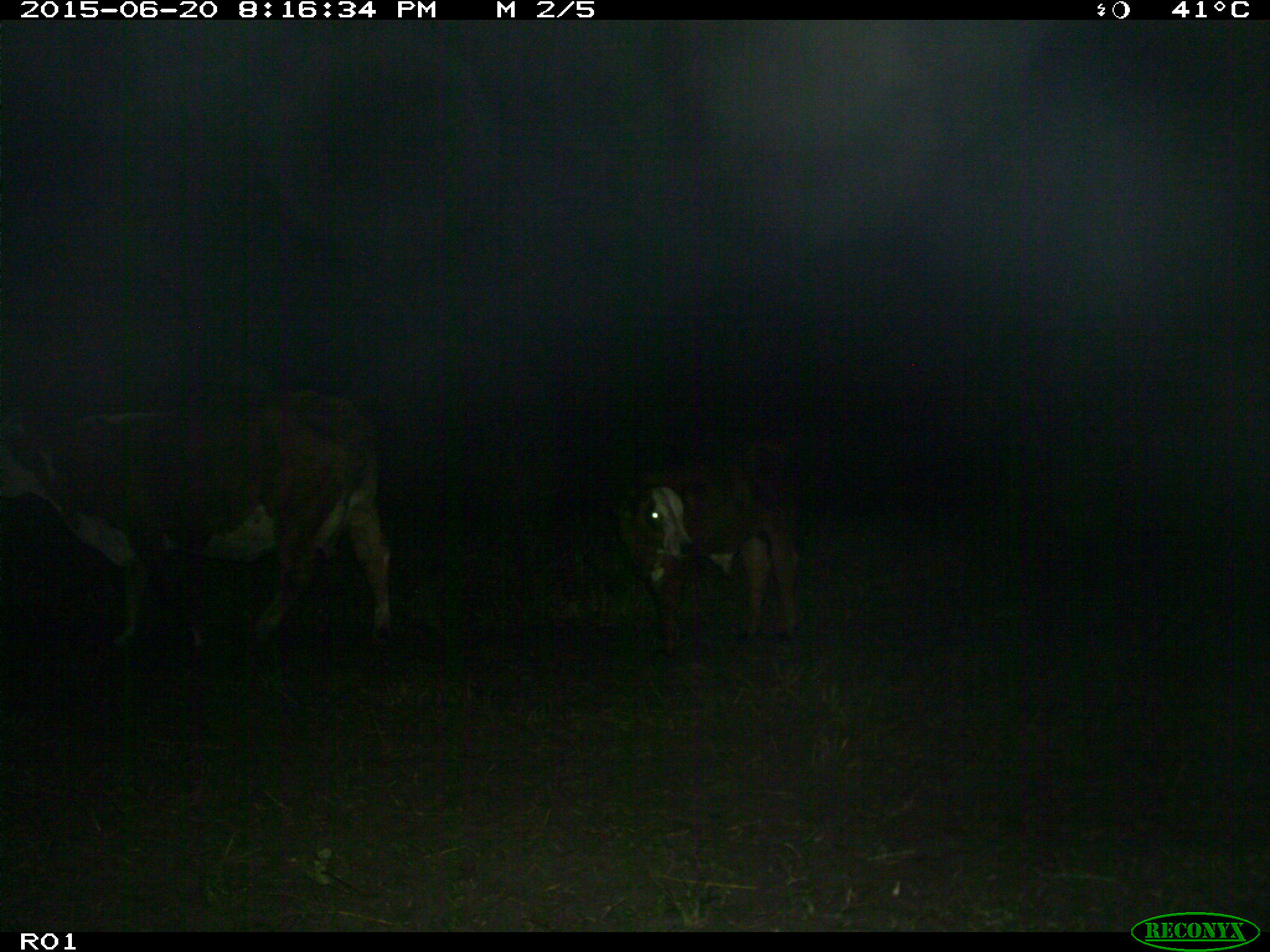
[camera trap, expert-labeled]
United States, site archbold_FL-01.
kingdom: Animalia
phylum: Chordata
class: Mammalia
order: Artiodactyla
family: Bovidae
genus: Bos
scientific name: Bos taurus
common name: domestic cow